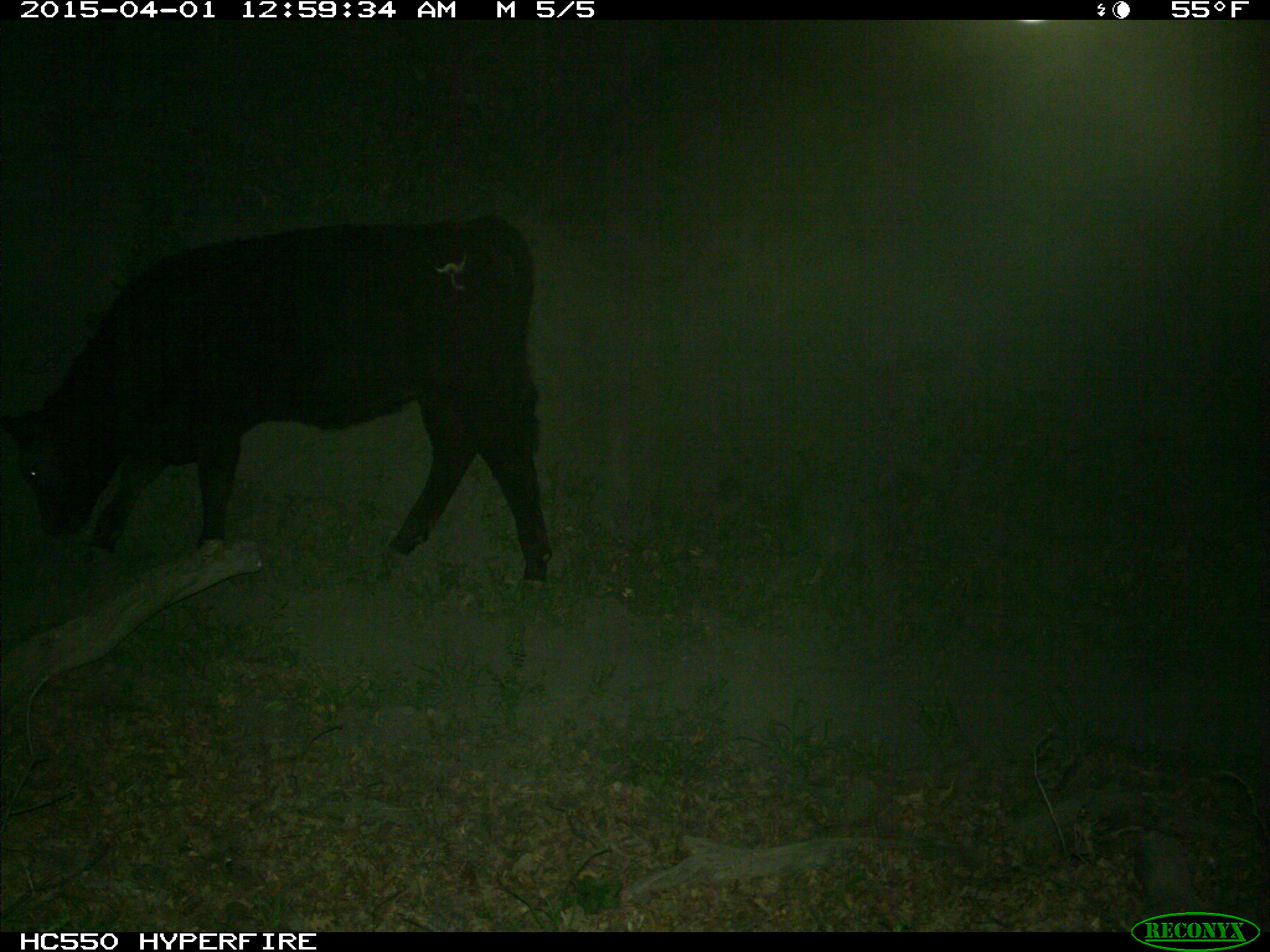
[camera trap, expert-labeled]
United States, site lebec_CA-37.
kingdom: Animalia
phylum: Chordata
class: Mammalia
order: Artiodactyla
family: Bovidae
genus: Bos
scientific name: Bos taurus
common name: domestic cow